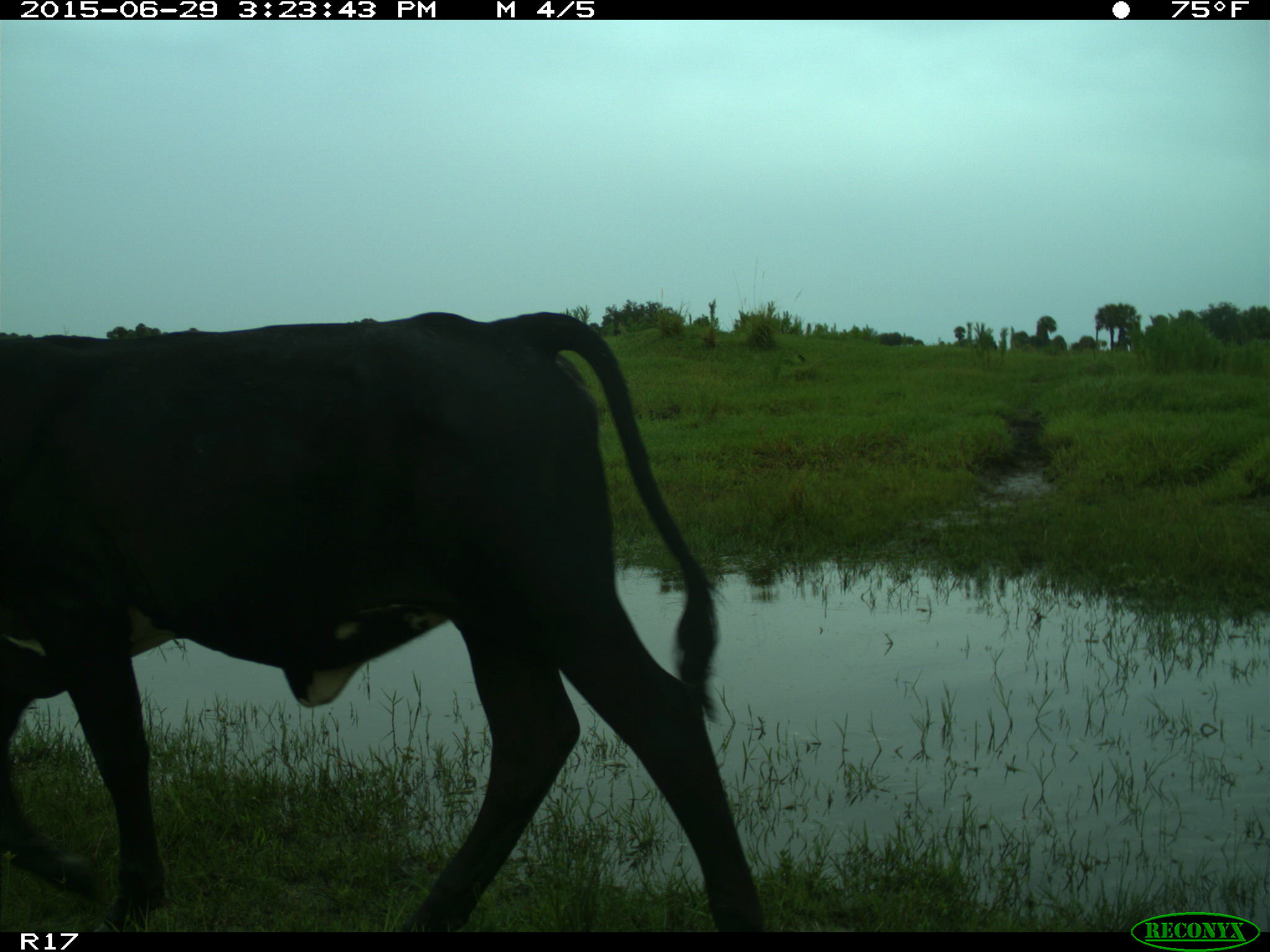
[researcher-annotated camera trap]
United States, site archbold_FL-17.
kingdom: Animalia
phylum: Chordata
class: Mammalia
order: Artiodactyla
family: Bovidae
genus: Bos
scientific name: Bos taurus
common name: domestic cow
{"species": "Bos taurus (domestic cow)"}